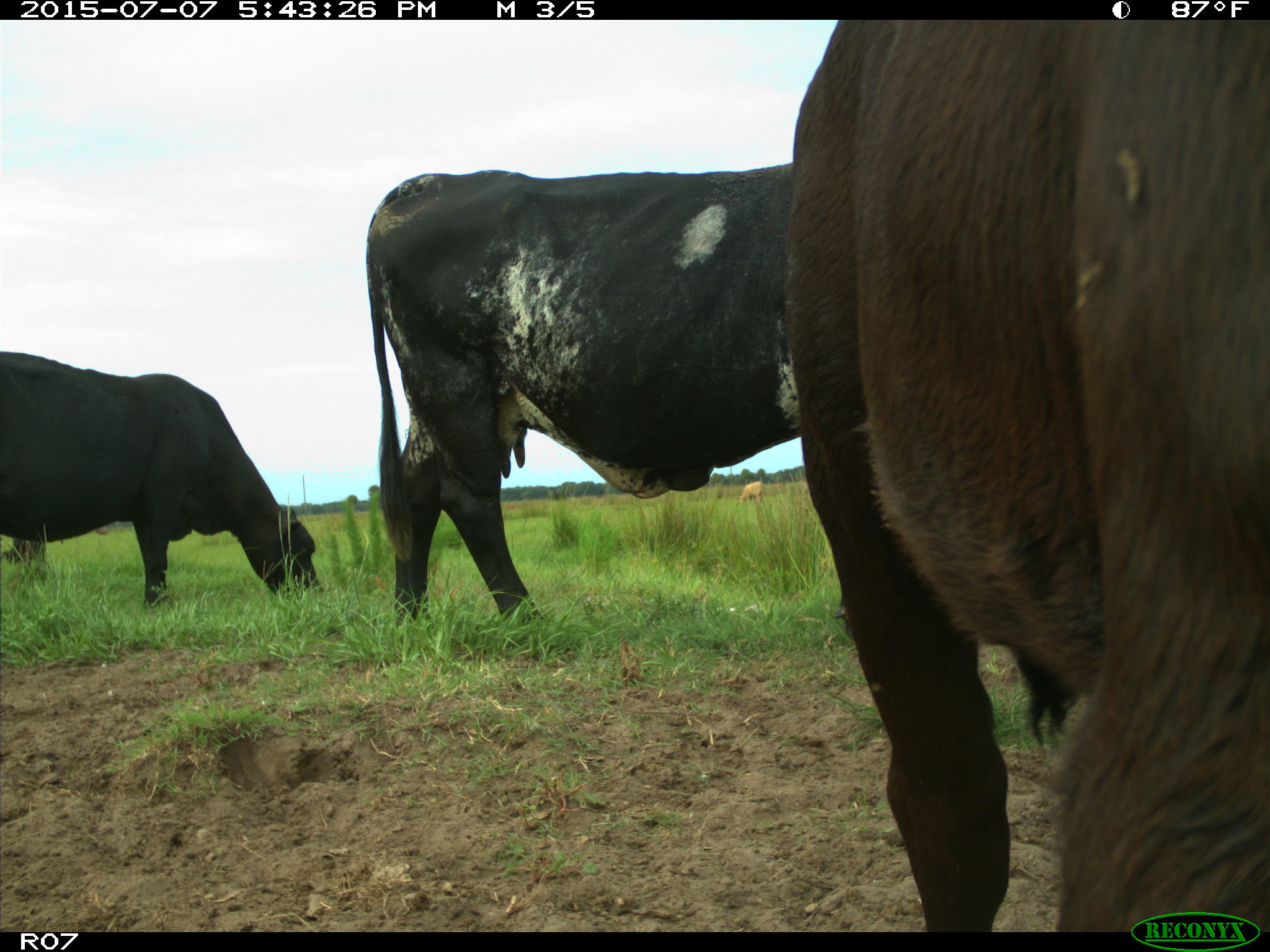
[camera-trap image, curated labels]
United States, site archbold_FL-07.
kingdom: Animalia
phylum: Chordata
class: Mammalia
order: Artiodactyla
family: Bovidae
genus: Bos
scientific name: Bos taurus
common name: domestic cow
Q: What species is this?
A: Bos taurus (domestic cow).